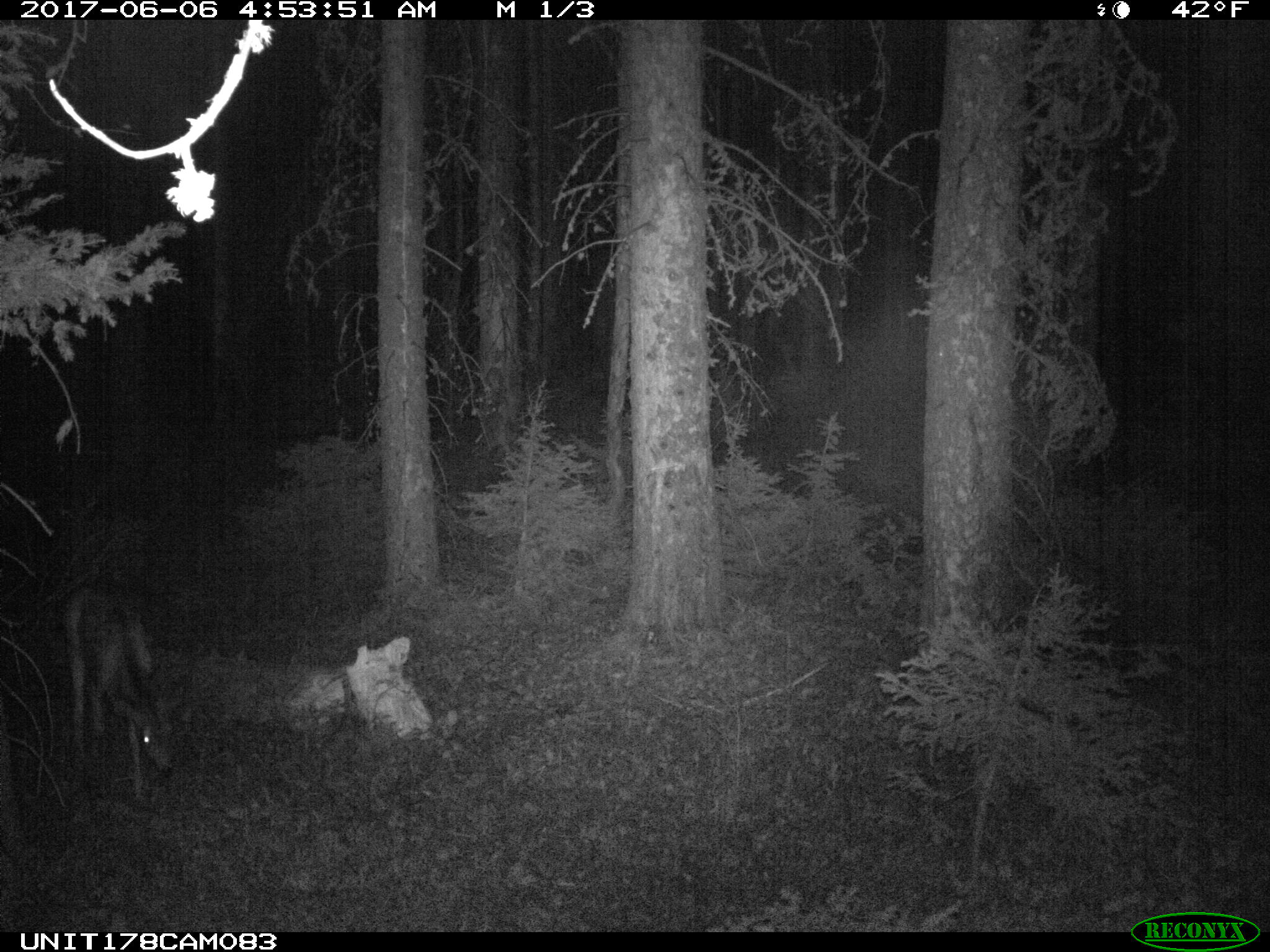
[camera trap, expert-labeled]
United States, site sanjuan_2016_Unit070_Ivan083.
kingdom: Animalia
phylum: Chordata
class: Mammalia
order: Artiodactyla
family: Cervidae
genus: Odocoileus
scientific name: Odocoileus hemionus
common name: mule deer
Odocoileus hemionus (mule deer).